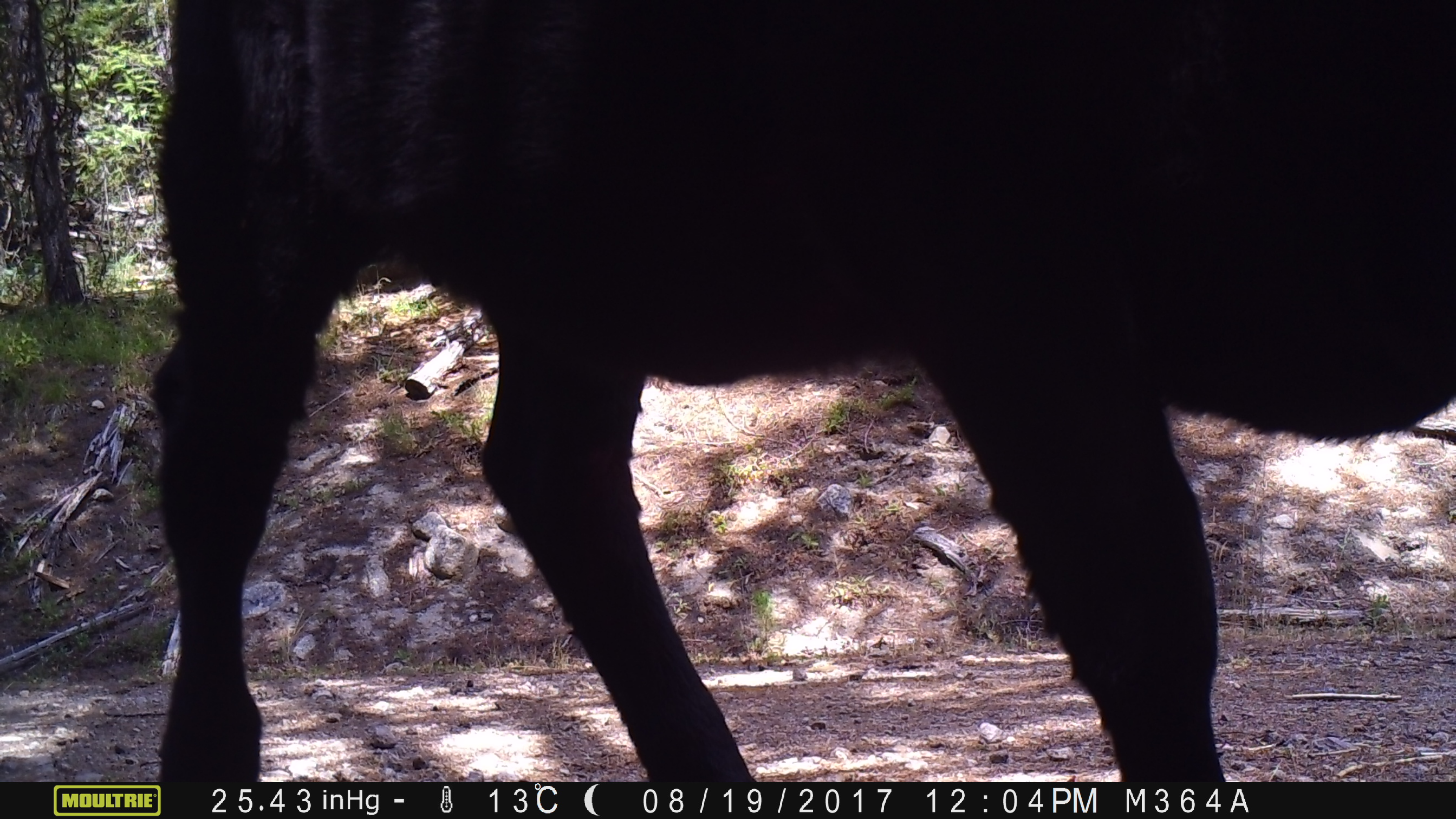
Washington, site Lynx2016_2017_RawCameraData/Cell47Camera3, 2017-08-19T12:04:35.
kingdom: Animalia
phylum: Chordata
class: Mammalia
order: Artiodactyla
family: Bovidae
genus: Bos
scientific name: Bos taurus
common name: domestic cattle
Domestic cattle (Bos taurus). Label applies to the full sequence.